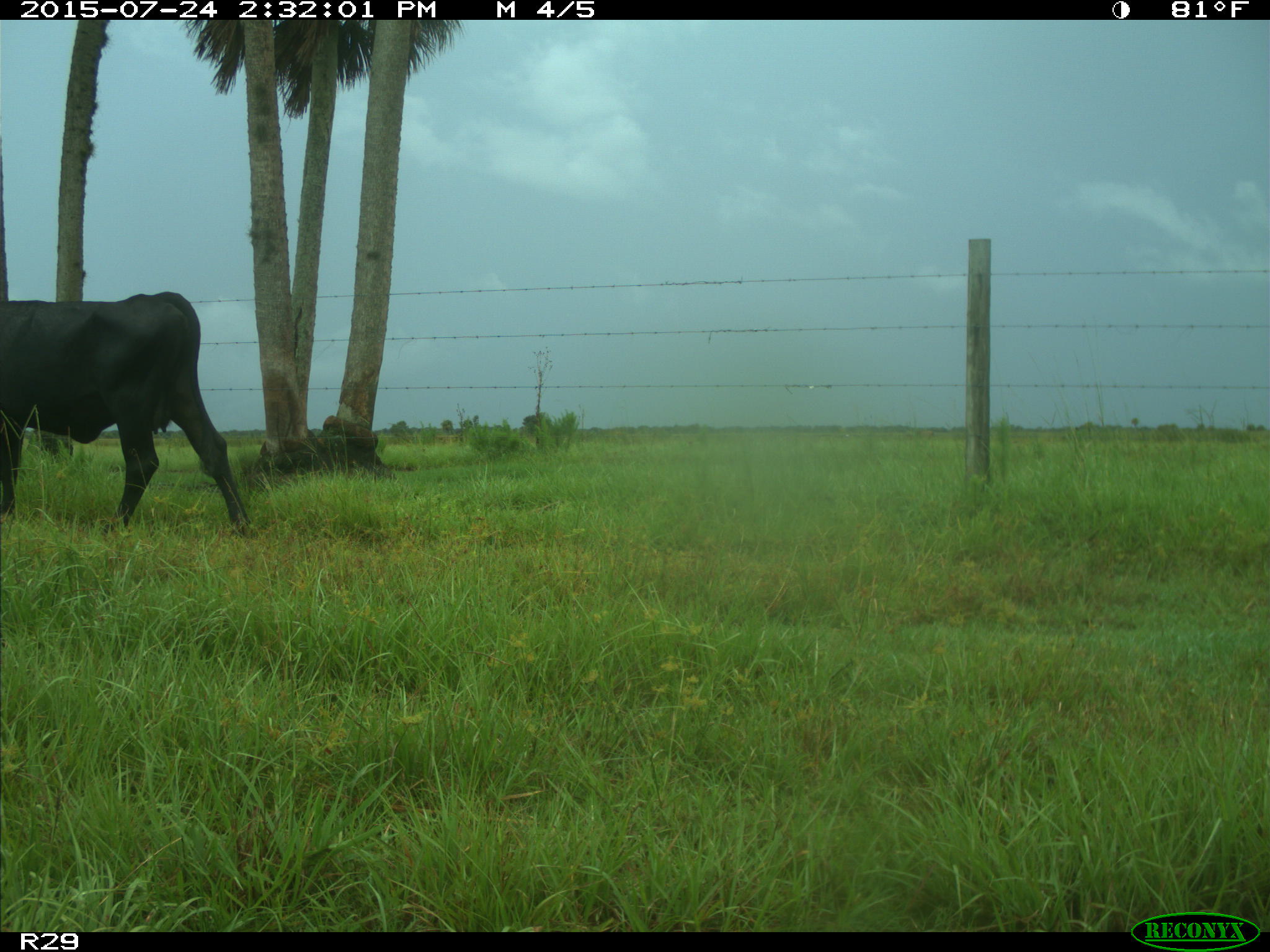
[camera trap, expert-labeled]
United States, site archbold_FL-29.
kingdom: Animalia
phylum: Chordata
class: Mammalia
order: Artiodactyla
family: Bovidae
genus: Bos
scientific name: Bos taurus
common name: domestic cow